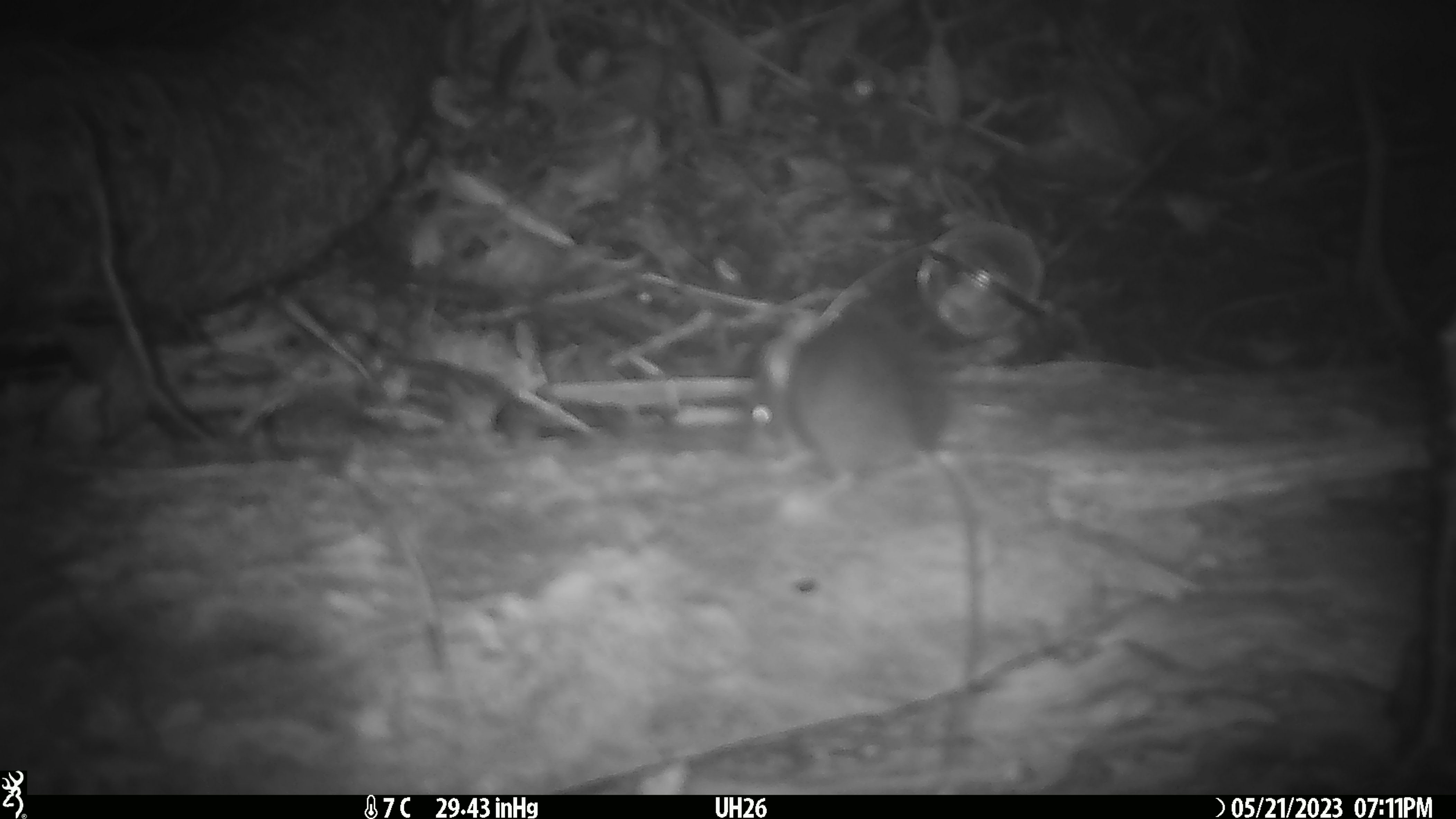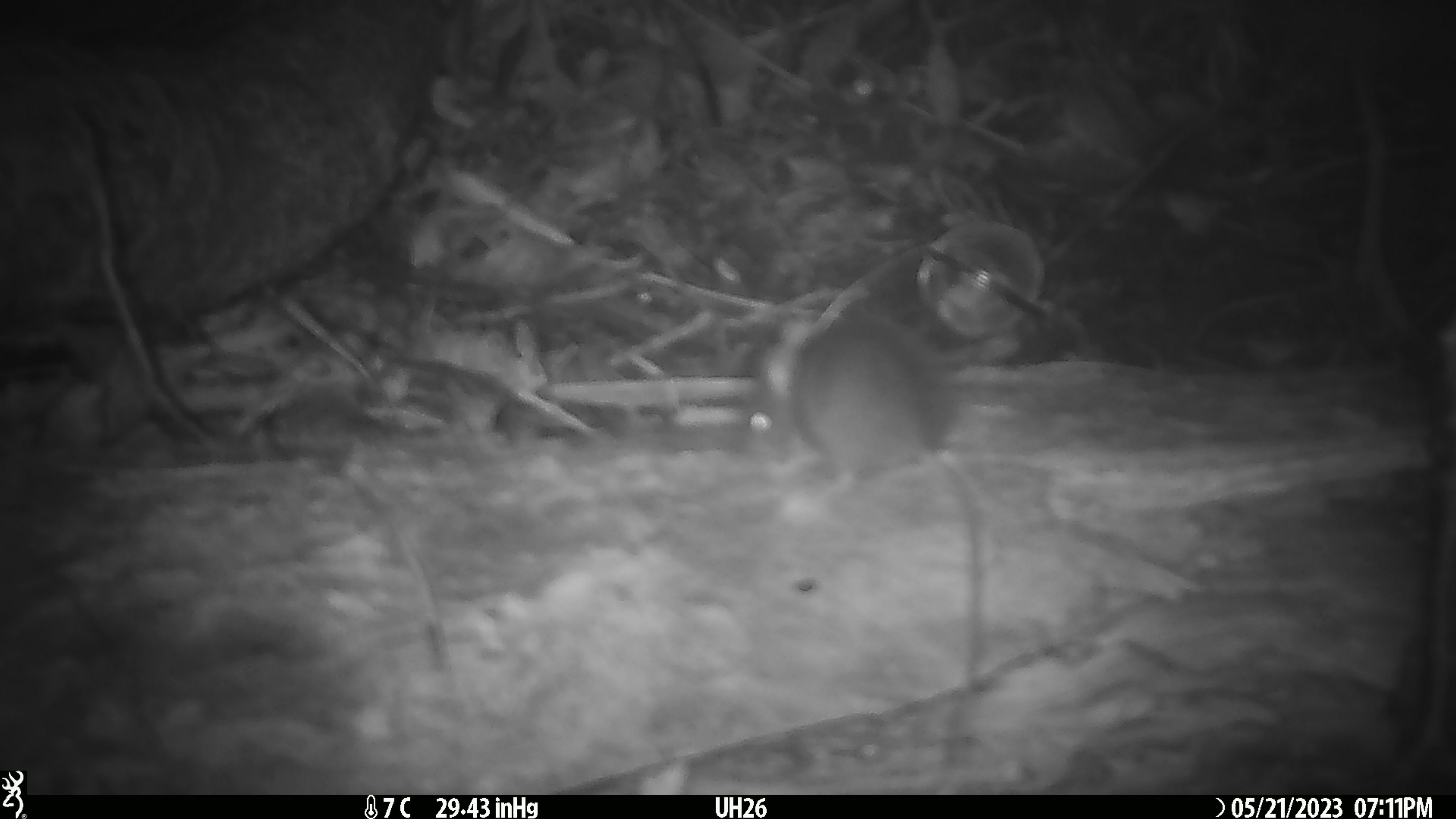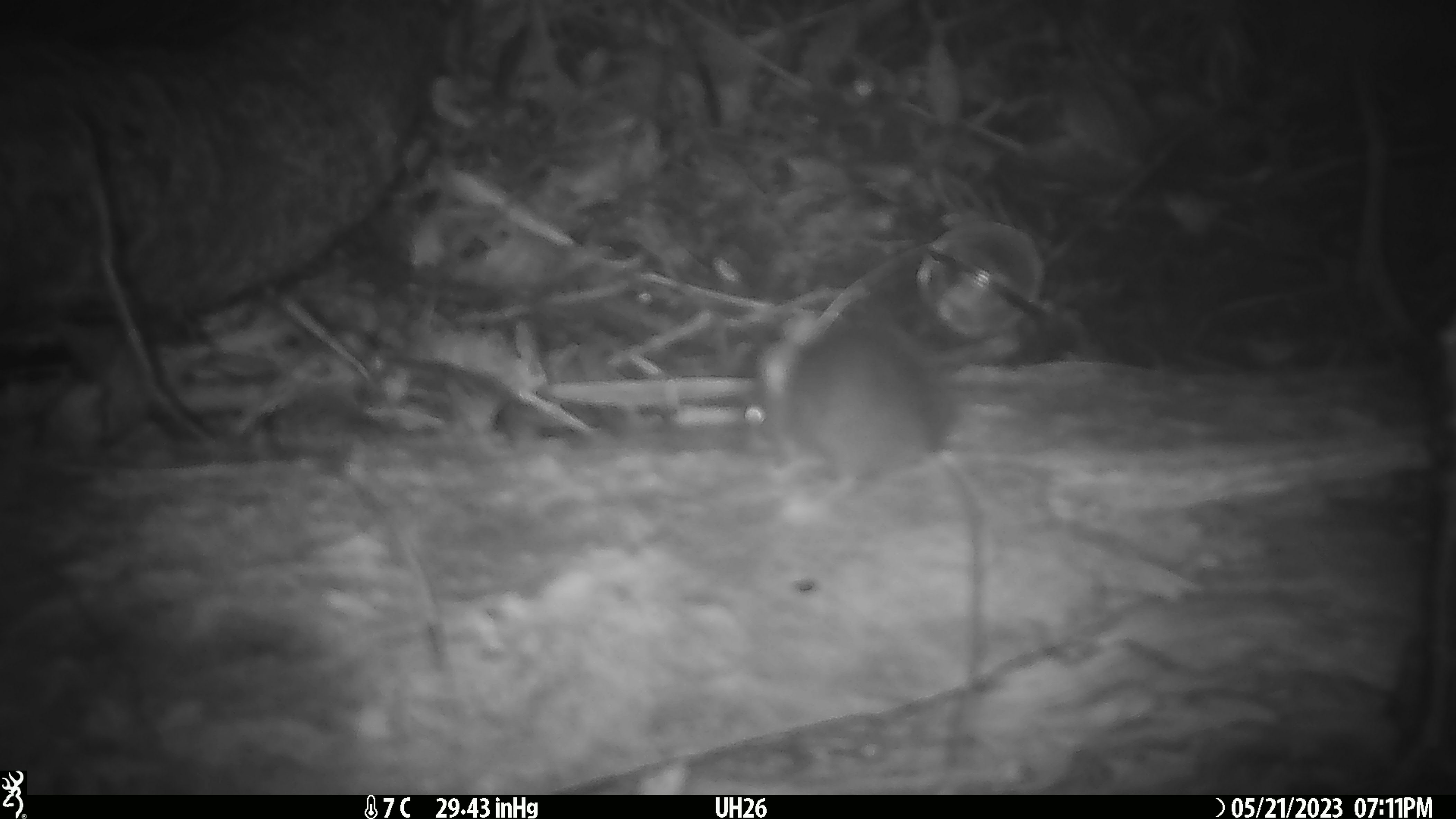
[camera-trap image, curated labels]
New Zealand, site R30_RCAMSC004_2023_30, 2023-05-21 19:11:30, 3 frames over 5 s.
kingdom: Animalia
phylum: Chordata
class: Mammalia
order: Rodentia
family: Muridae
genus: Mus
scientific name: Mus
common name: mouse